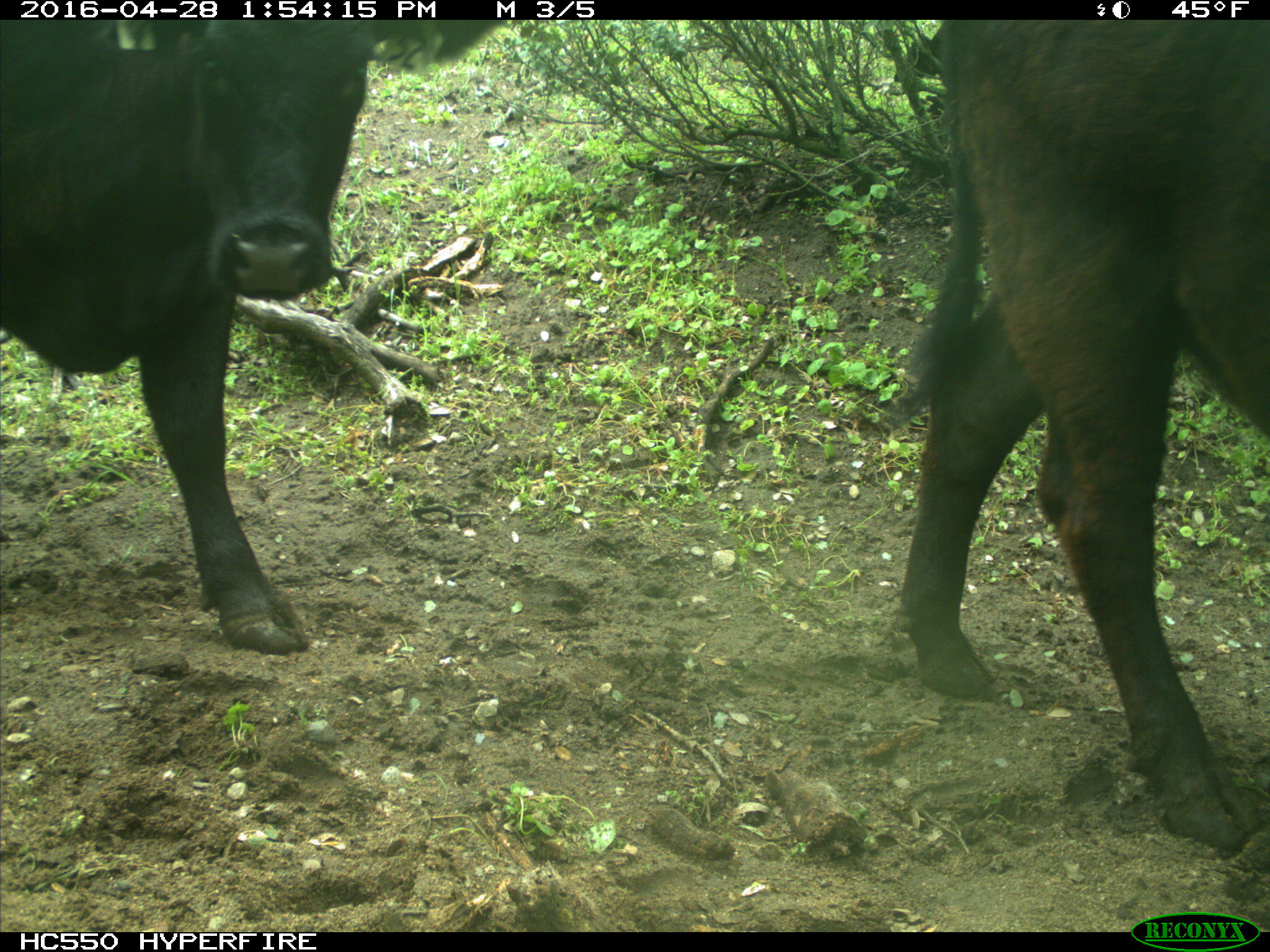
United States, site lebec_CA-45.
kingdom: Animalia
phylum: Chordata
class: Mammalia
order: Artiodactyla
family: Bovidae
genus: Bos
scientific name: Bos taurus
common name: domestic cow